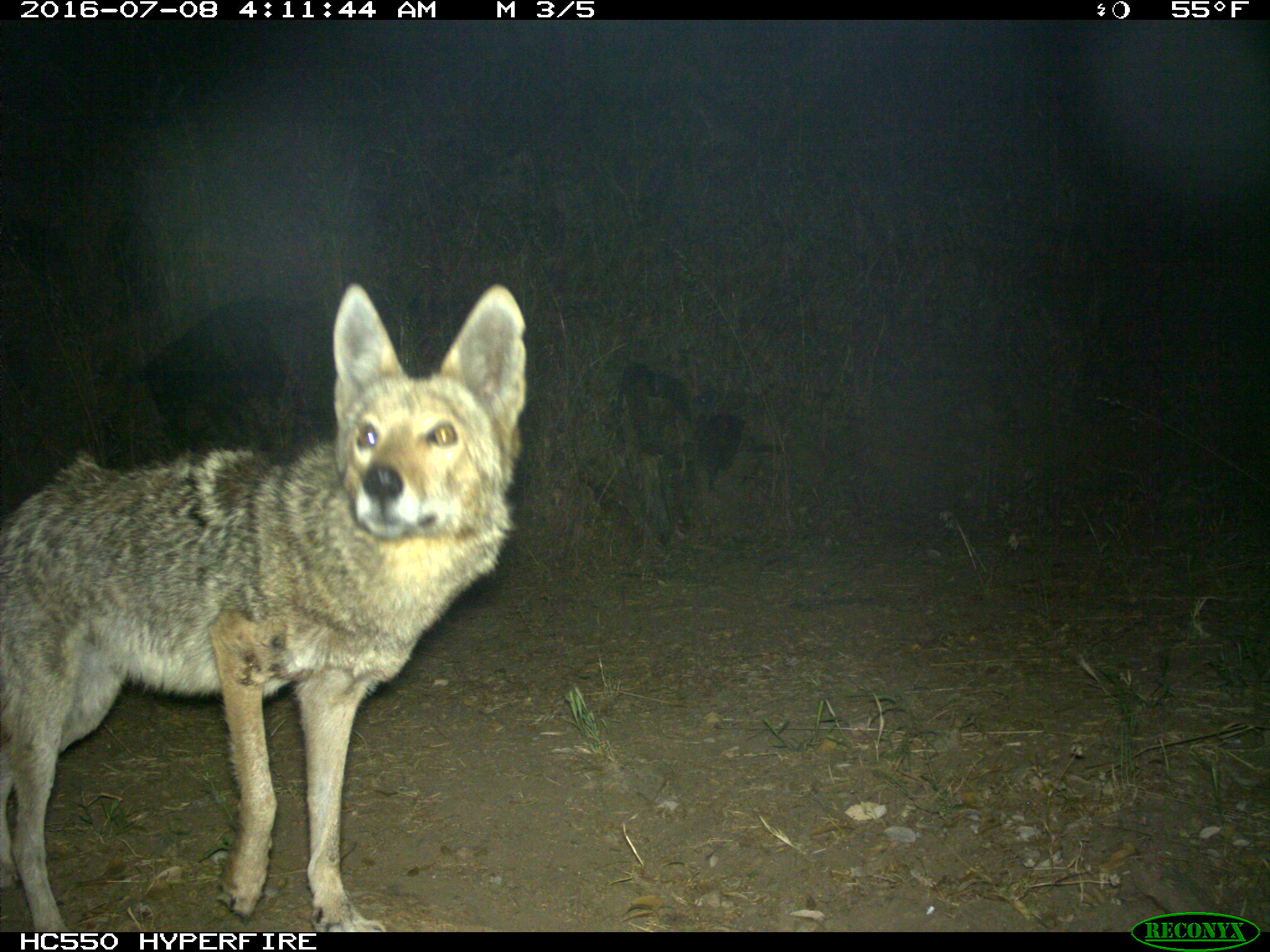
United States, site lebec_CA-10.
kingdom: Animalia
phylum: Chordata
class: Mammalia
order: Carnivora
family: Canidae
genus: Canis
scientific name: Canis latrans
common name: coyote